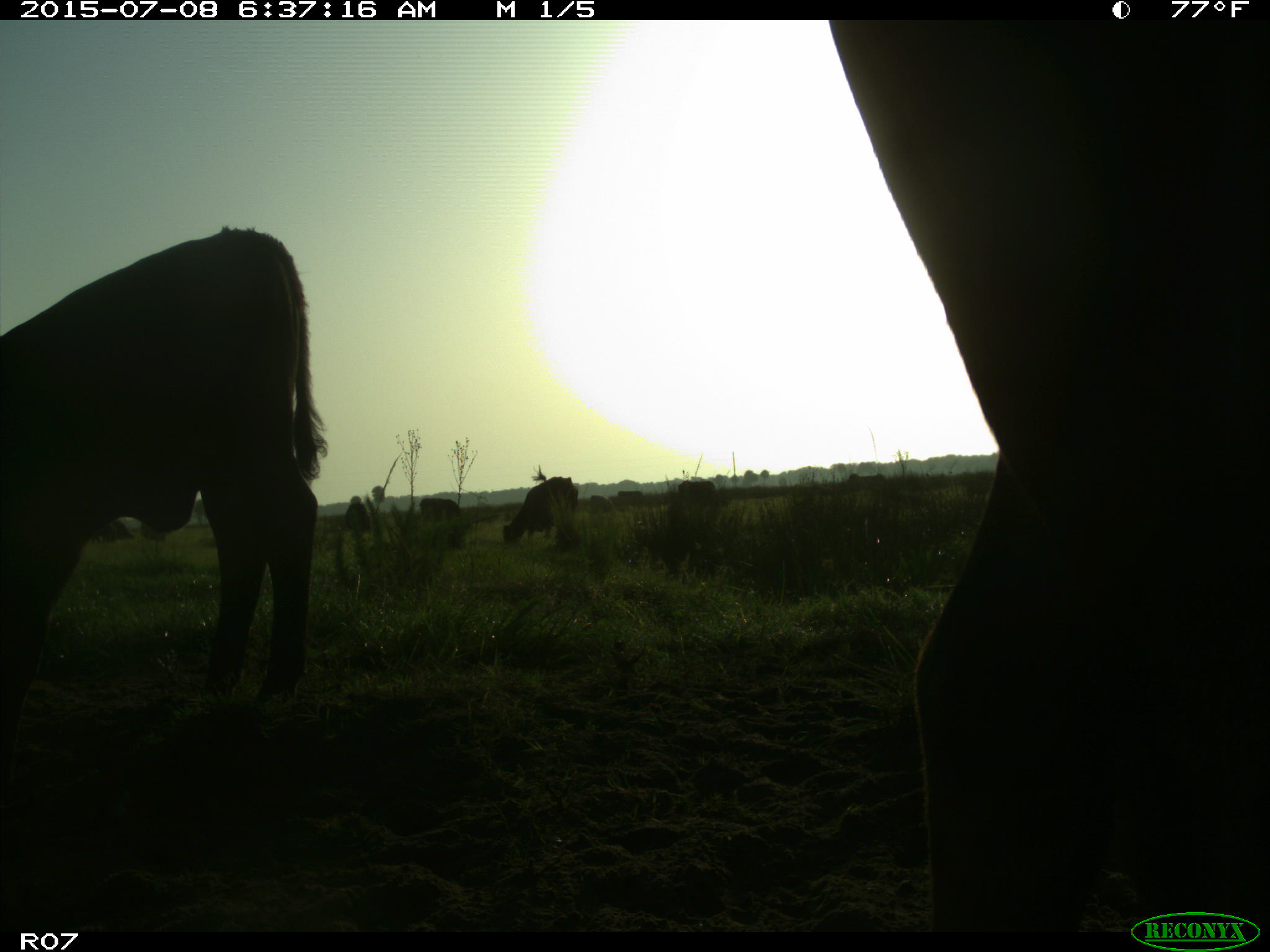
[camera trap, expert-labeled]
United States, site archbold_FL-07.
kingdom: Animalia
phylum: Chordata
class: Mammalia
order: Artiodactyla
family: Bovidae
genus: Bos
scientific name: Bos taurus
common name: domestic cow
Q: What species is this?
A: Bos taurus (domestic cow).